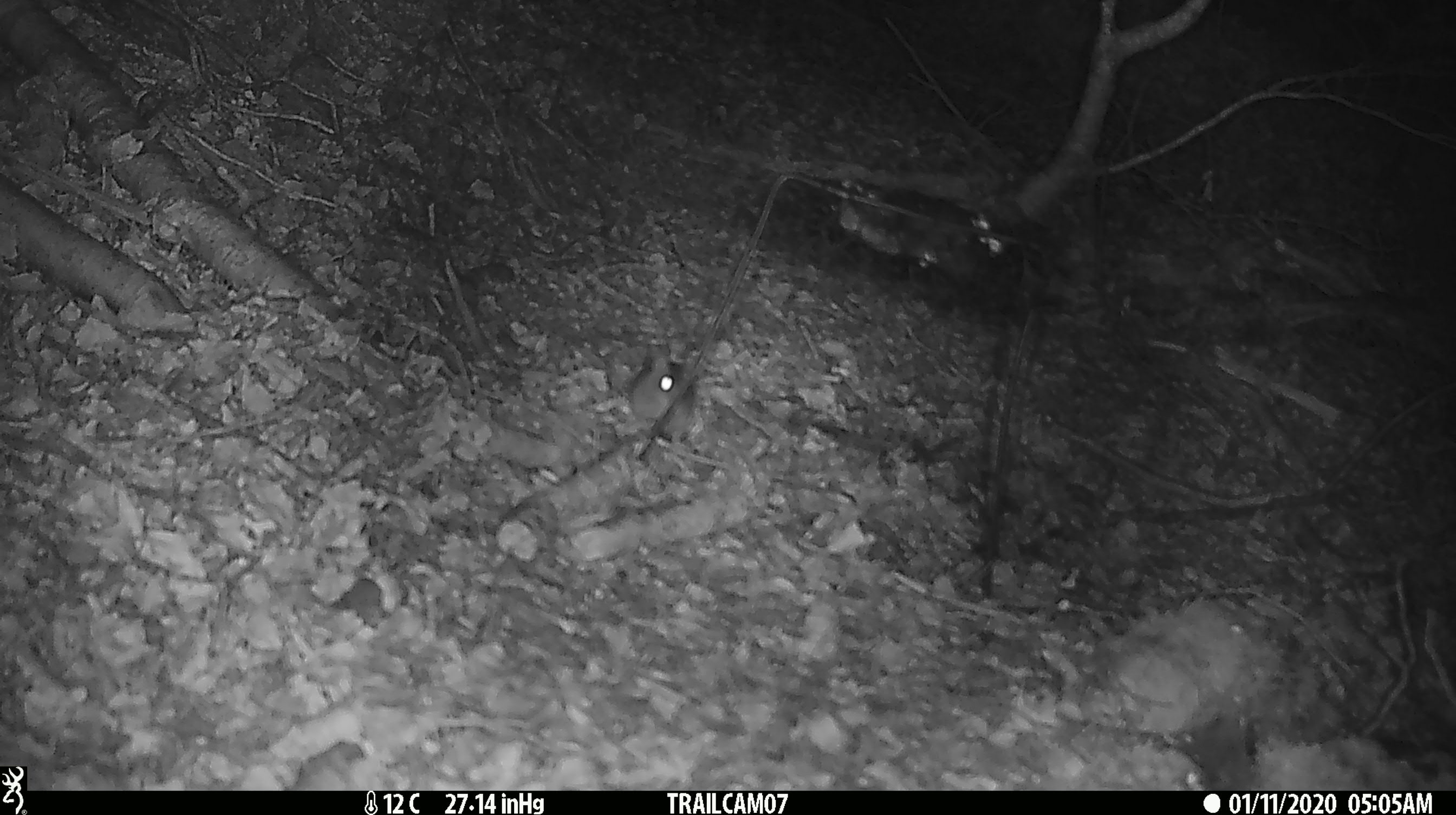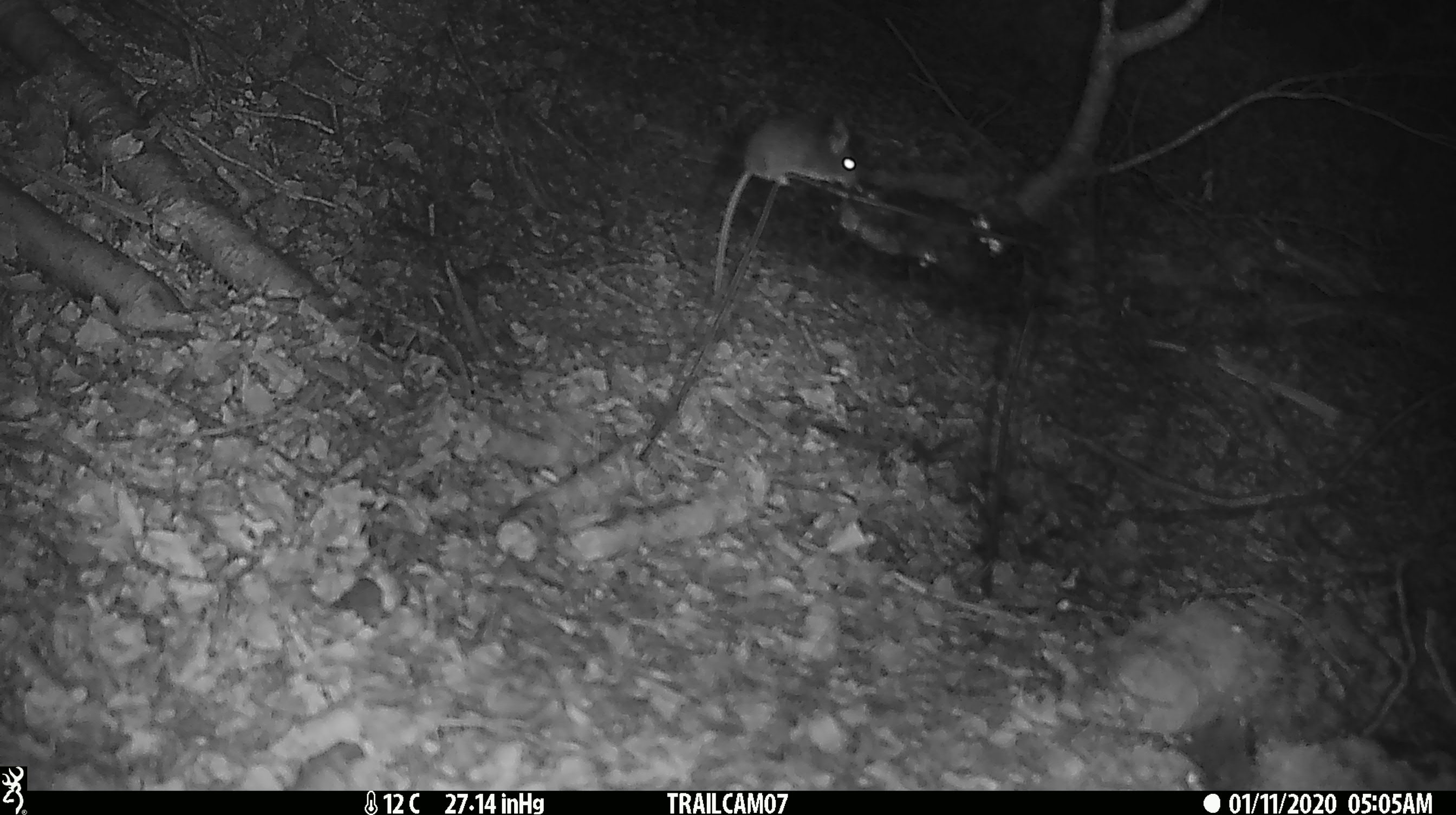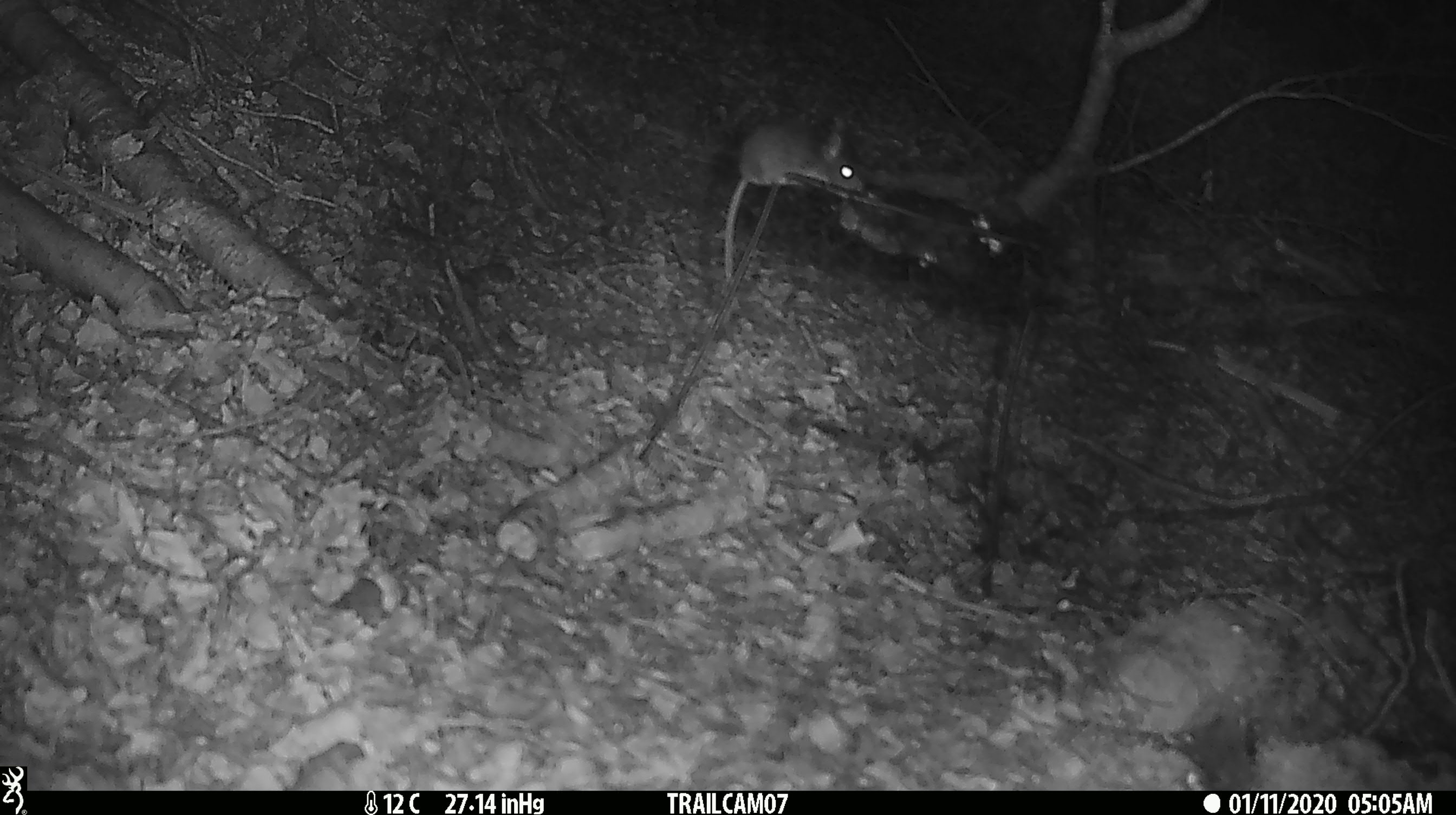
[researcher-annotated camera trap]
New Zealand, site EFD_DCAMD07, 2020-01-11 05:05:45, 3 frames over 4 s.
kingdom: Animalia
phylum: Chordata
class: Mammalia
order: Rodentia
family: Muridae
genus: Mus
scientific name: Mus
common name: mouse